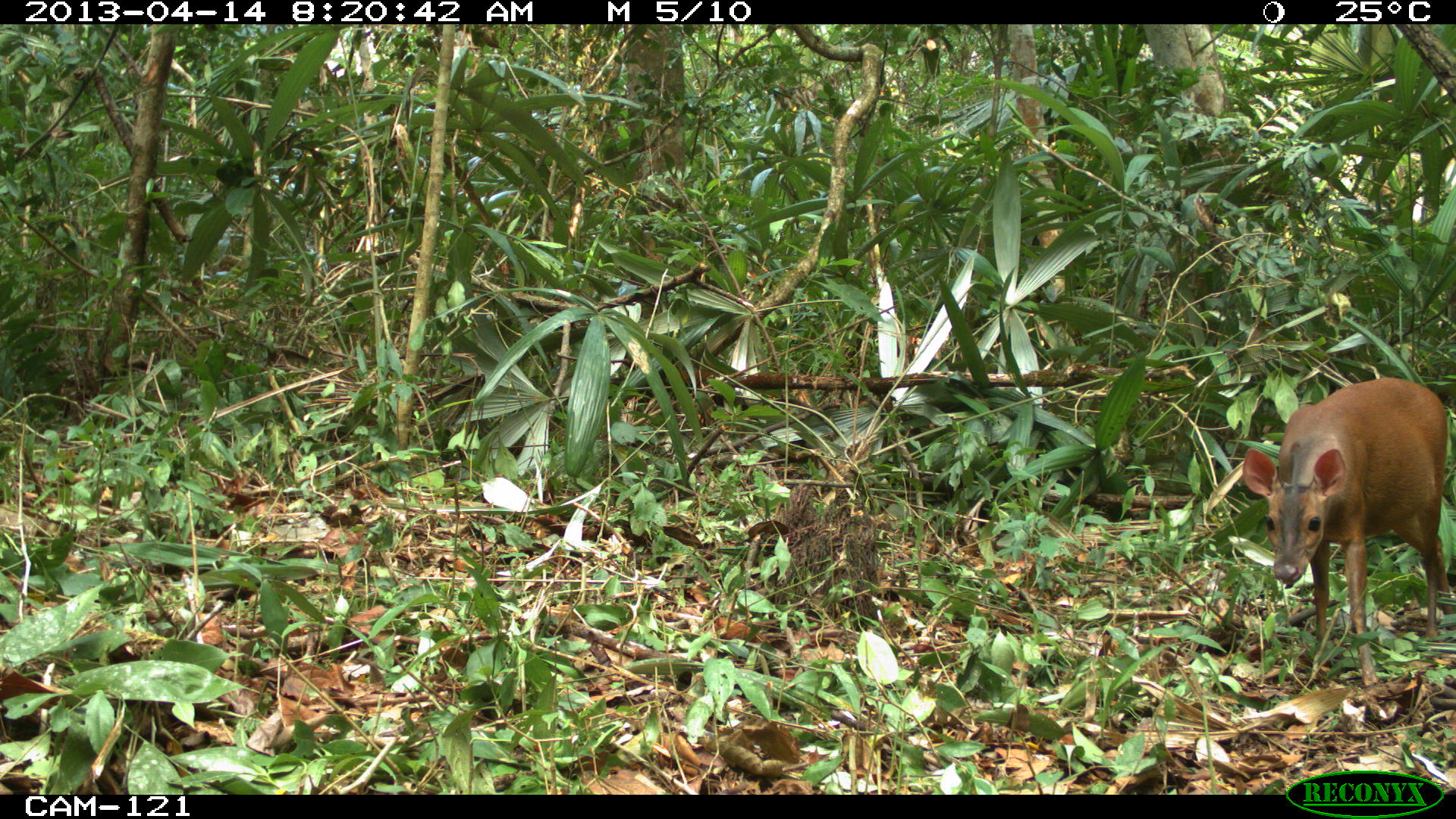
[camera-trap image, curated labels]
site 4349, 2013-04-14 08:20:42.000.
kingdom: Animalia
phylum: Chordata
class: Mammalia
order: Artiodactyla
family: Cervidae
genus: Mazama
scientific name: Mazama temama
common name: central american red brocket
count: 1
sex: female